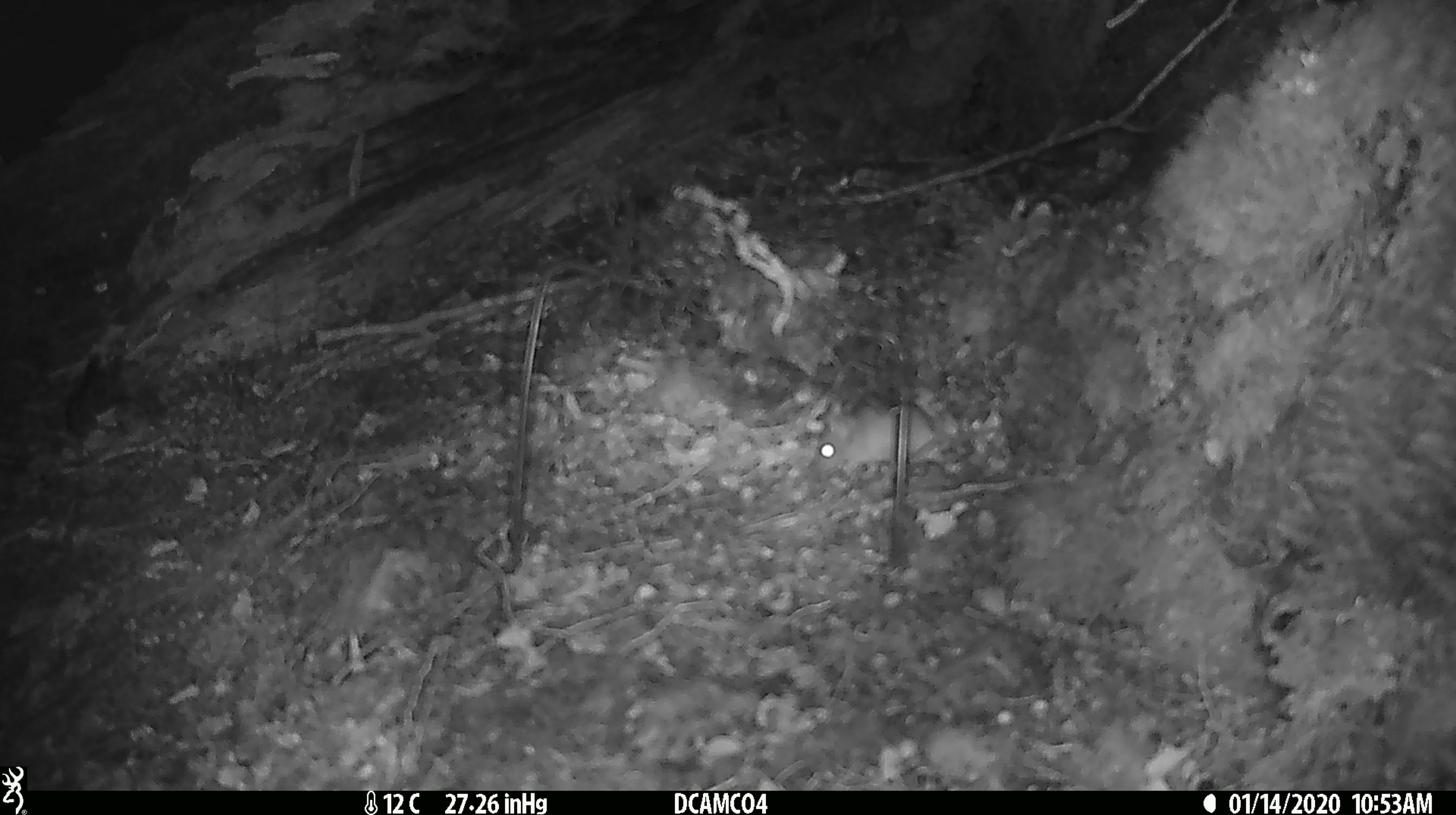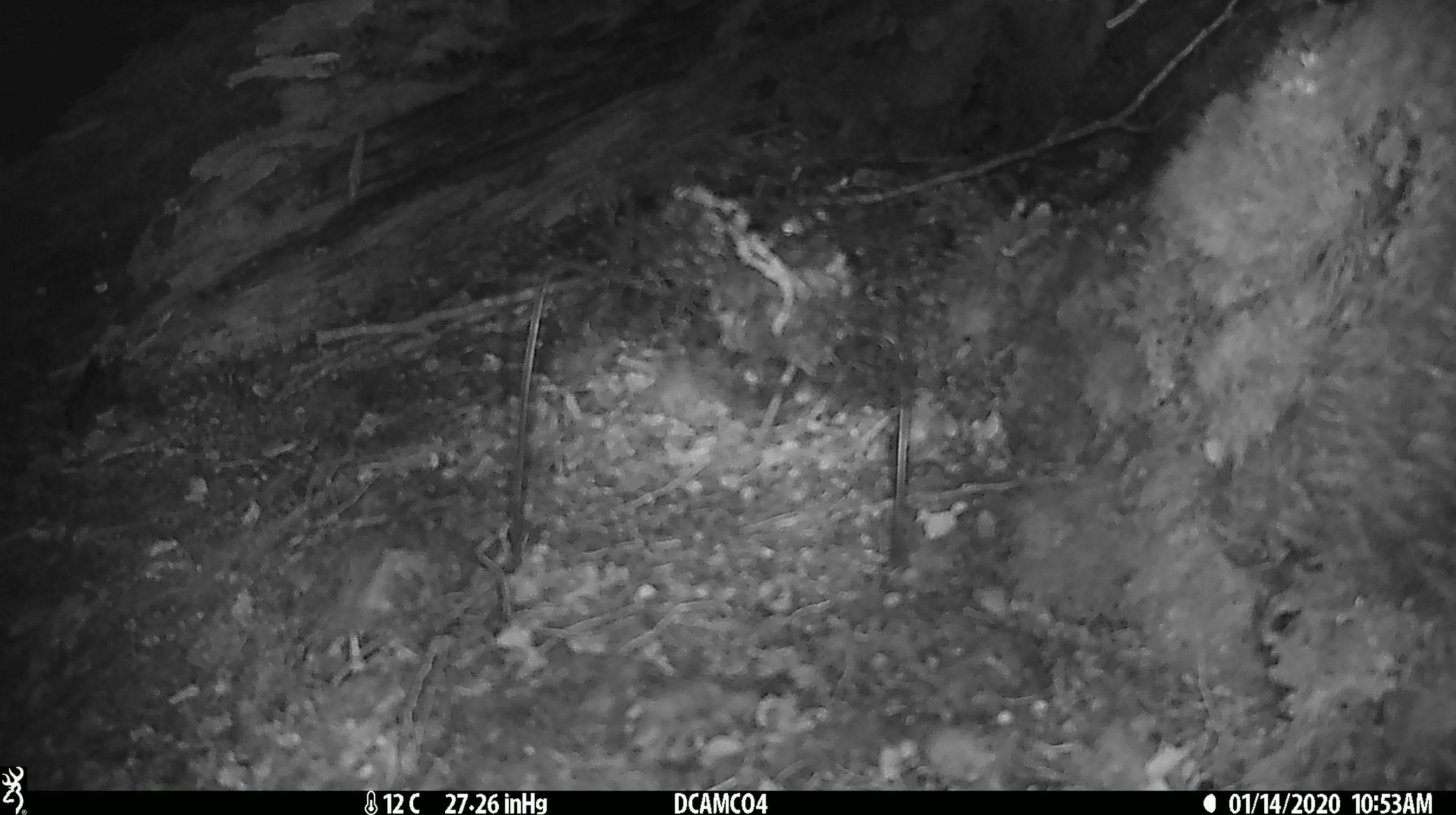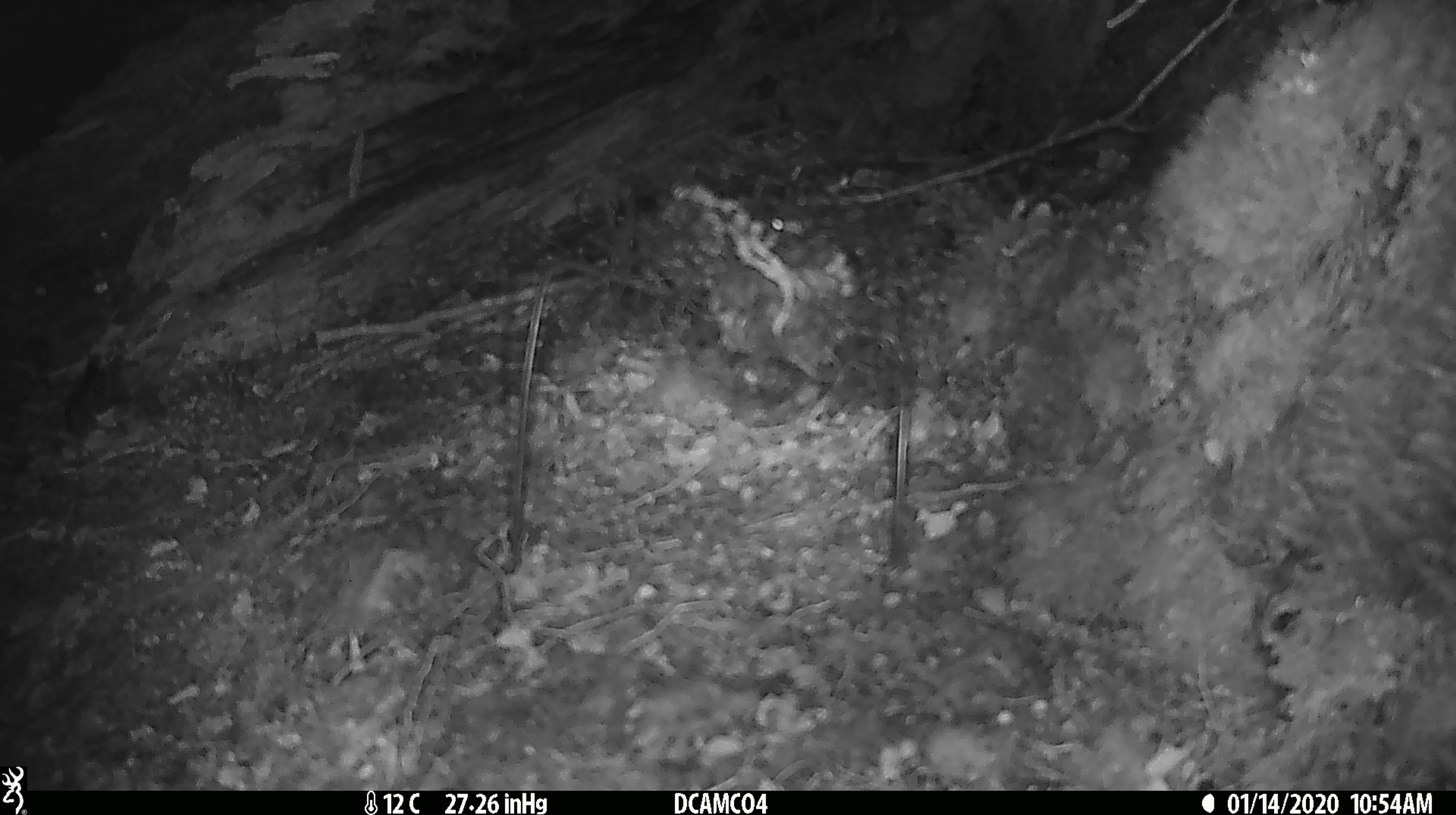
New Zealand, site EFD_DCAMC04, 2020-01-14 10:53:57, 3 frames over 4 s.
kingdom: Animalia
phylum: Chordata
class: Mammalia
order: Rodentia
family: Muridae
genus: Mus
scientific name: Mus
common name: mouse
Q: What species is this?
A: Mouse (Mus).